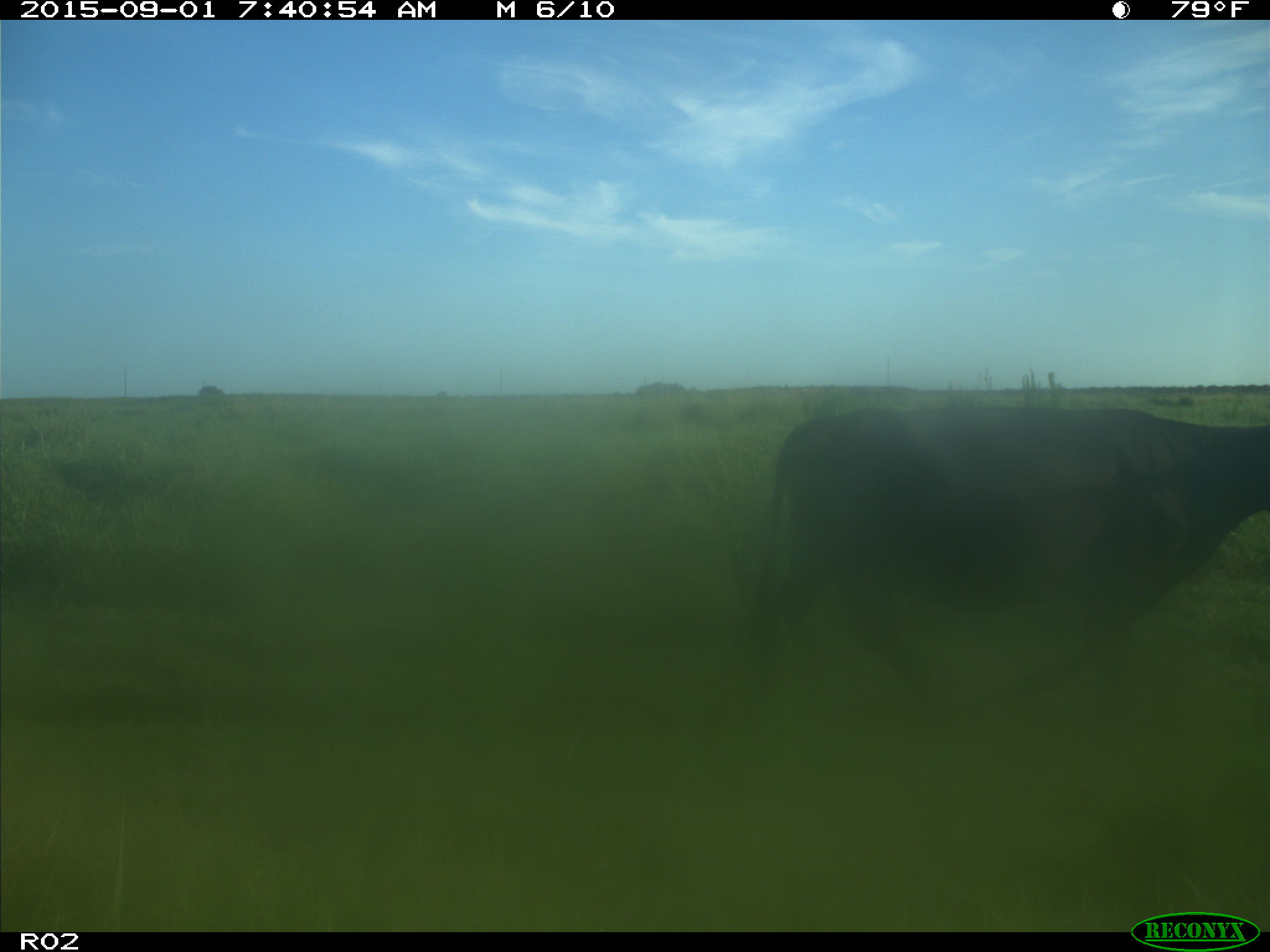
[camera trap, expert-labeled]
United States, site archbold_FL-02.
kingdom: Animalia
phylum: Chordata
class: Mammalia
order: Artiodactyla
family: Bovidae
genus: Bos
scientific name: Bos taurus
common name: domestic cow